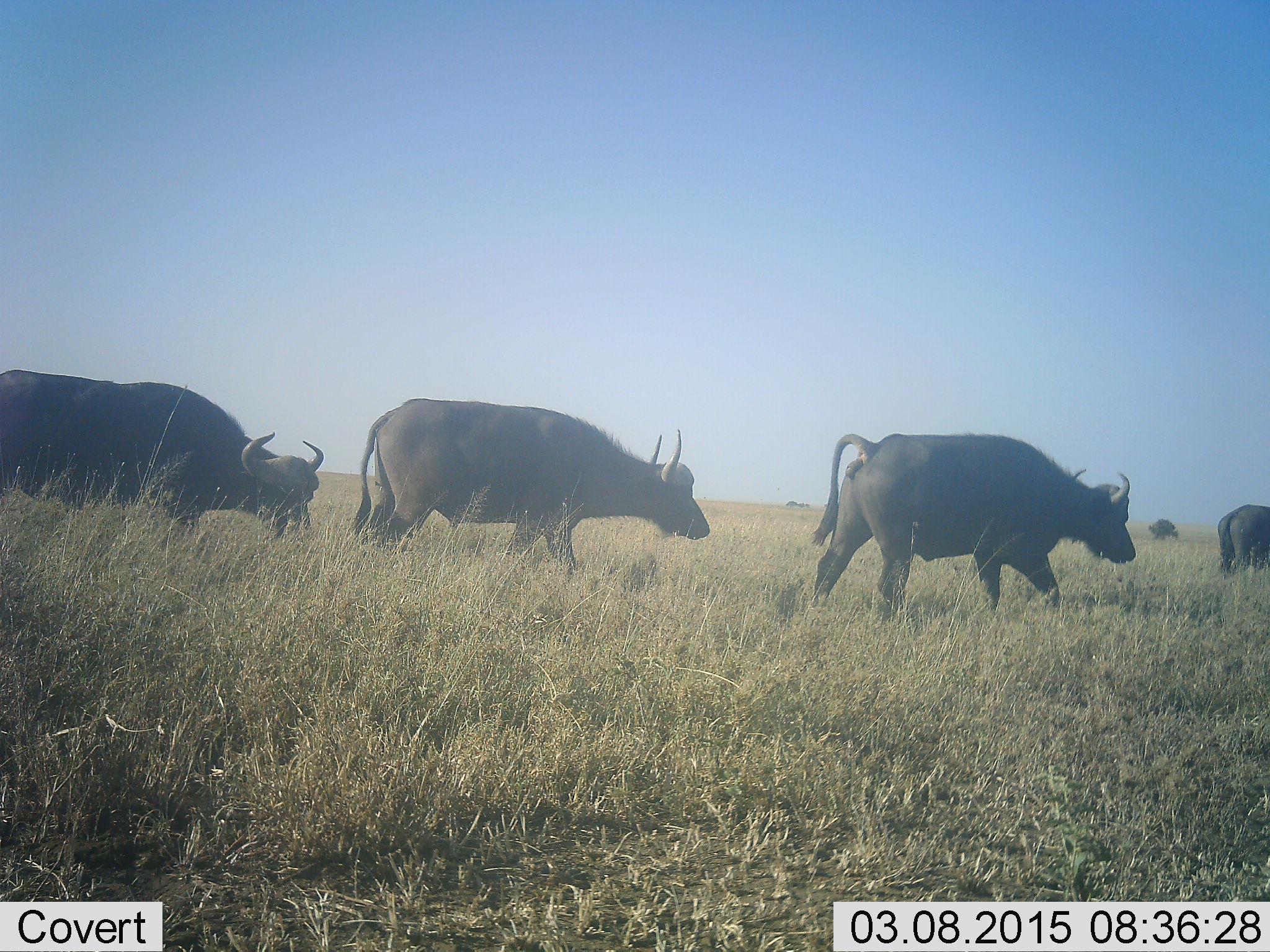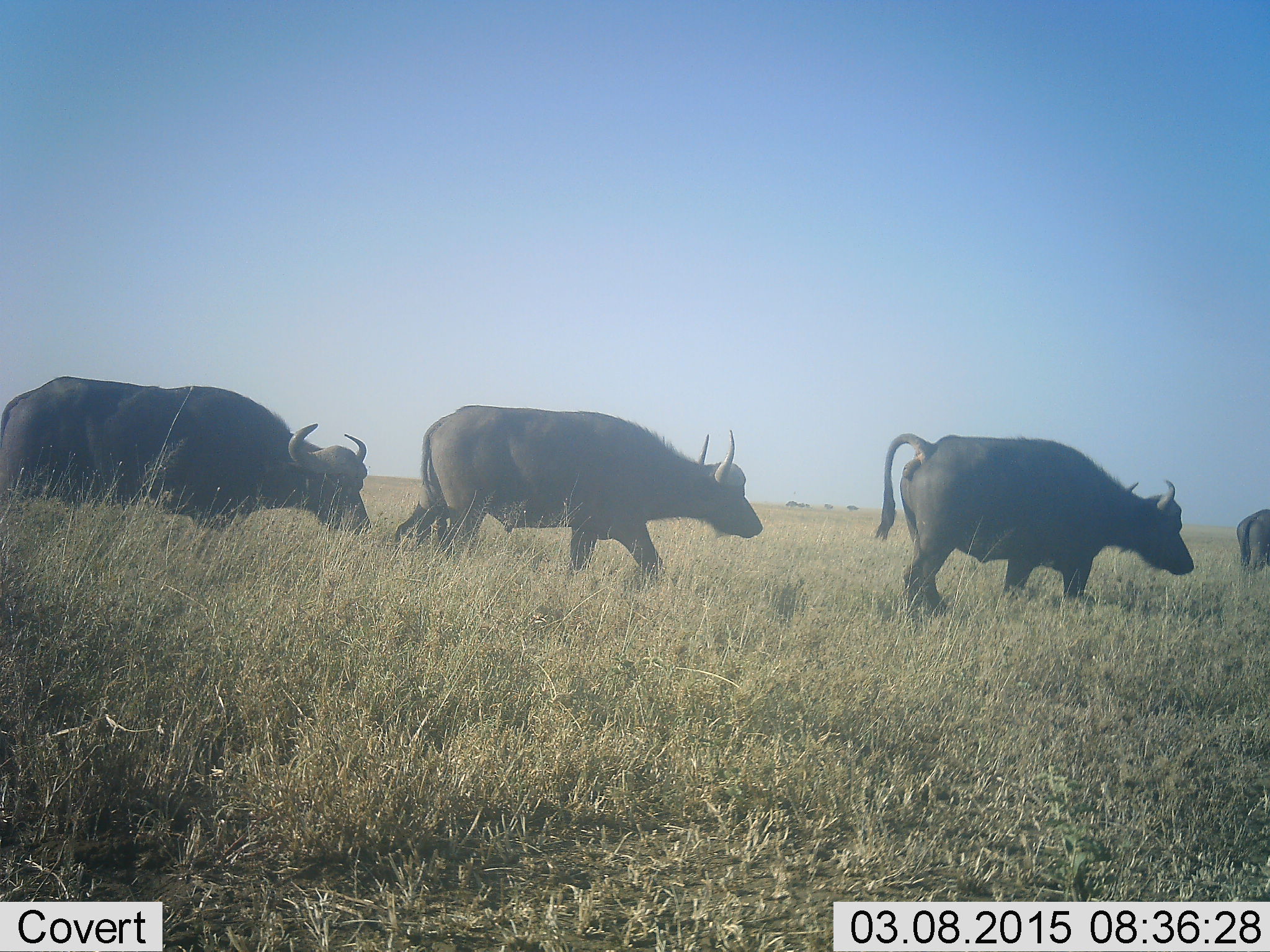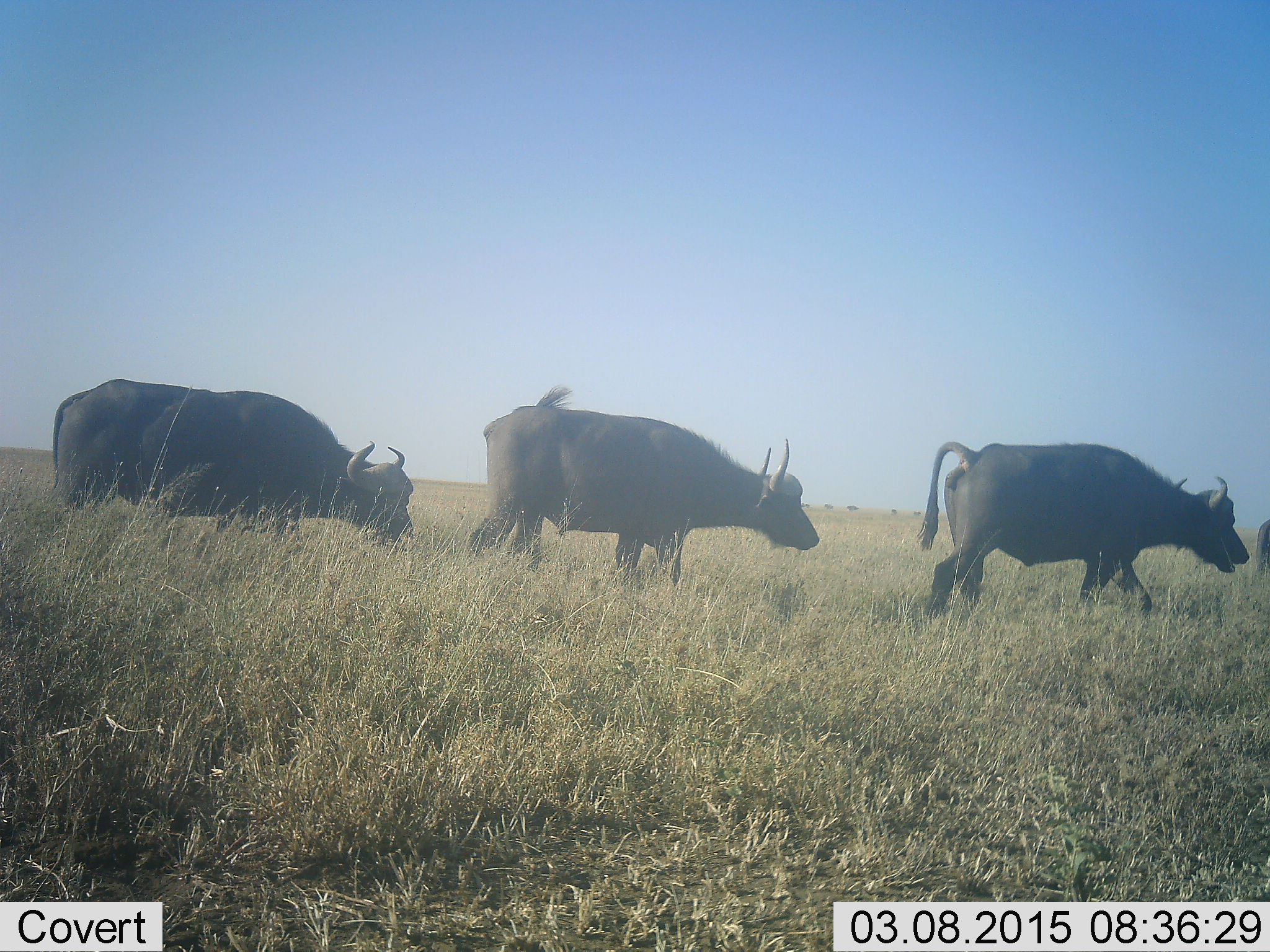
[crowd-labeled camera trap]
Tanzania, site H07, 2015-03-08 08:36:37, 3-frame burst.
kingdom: Animalia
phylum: Chordata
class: Mammalia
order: Artiodactyla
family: Bovidae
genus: Syncerus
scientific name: Syncerus caffer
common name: cape buffalo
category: buffalo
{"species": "buffalo (cape buffalo) (Syncerus caffer)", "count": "4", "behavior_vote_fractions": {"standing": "0%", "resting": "0%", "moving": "100%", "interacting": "0%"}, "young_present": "0%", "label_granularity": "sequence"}